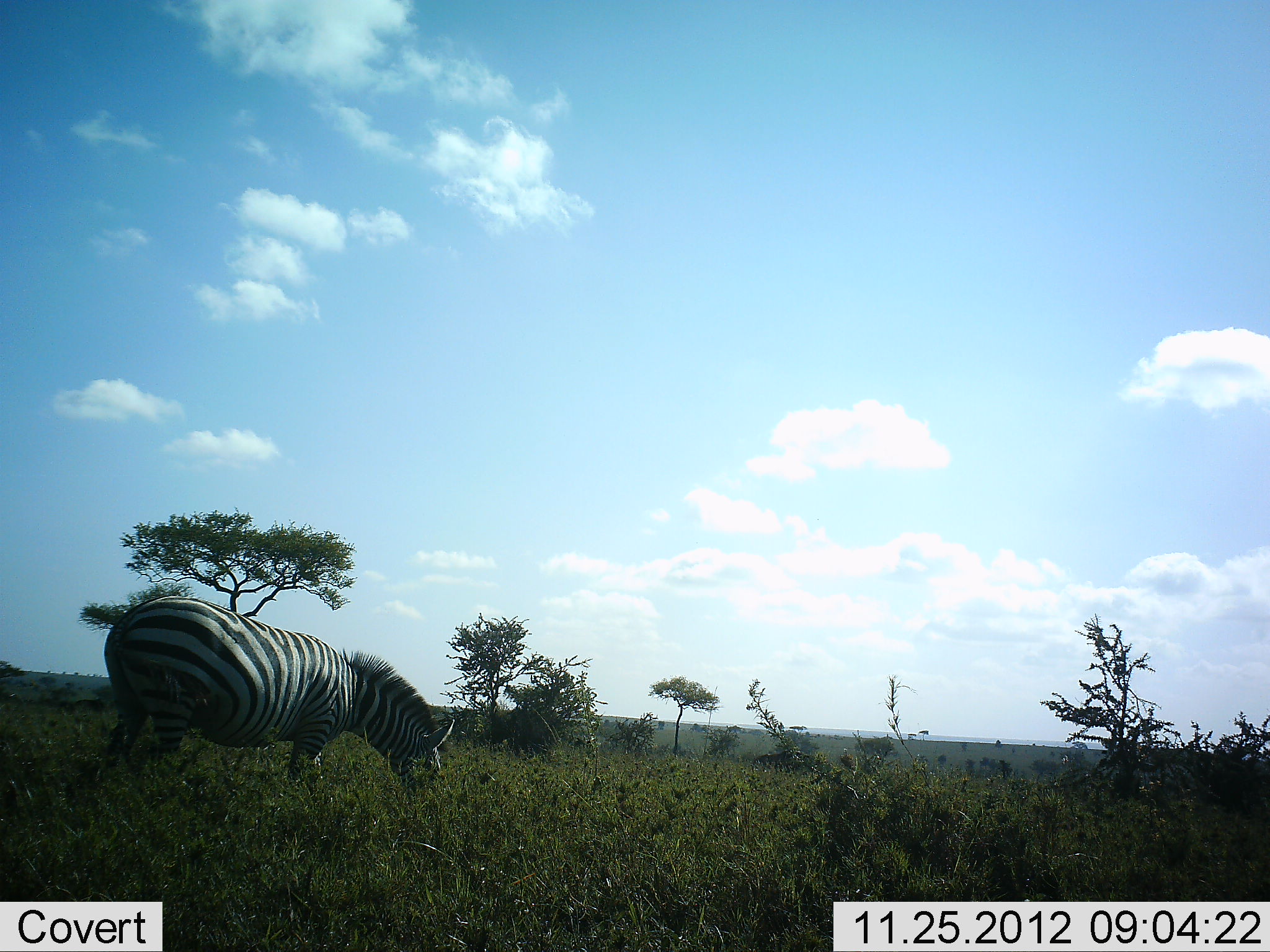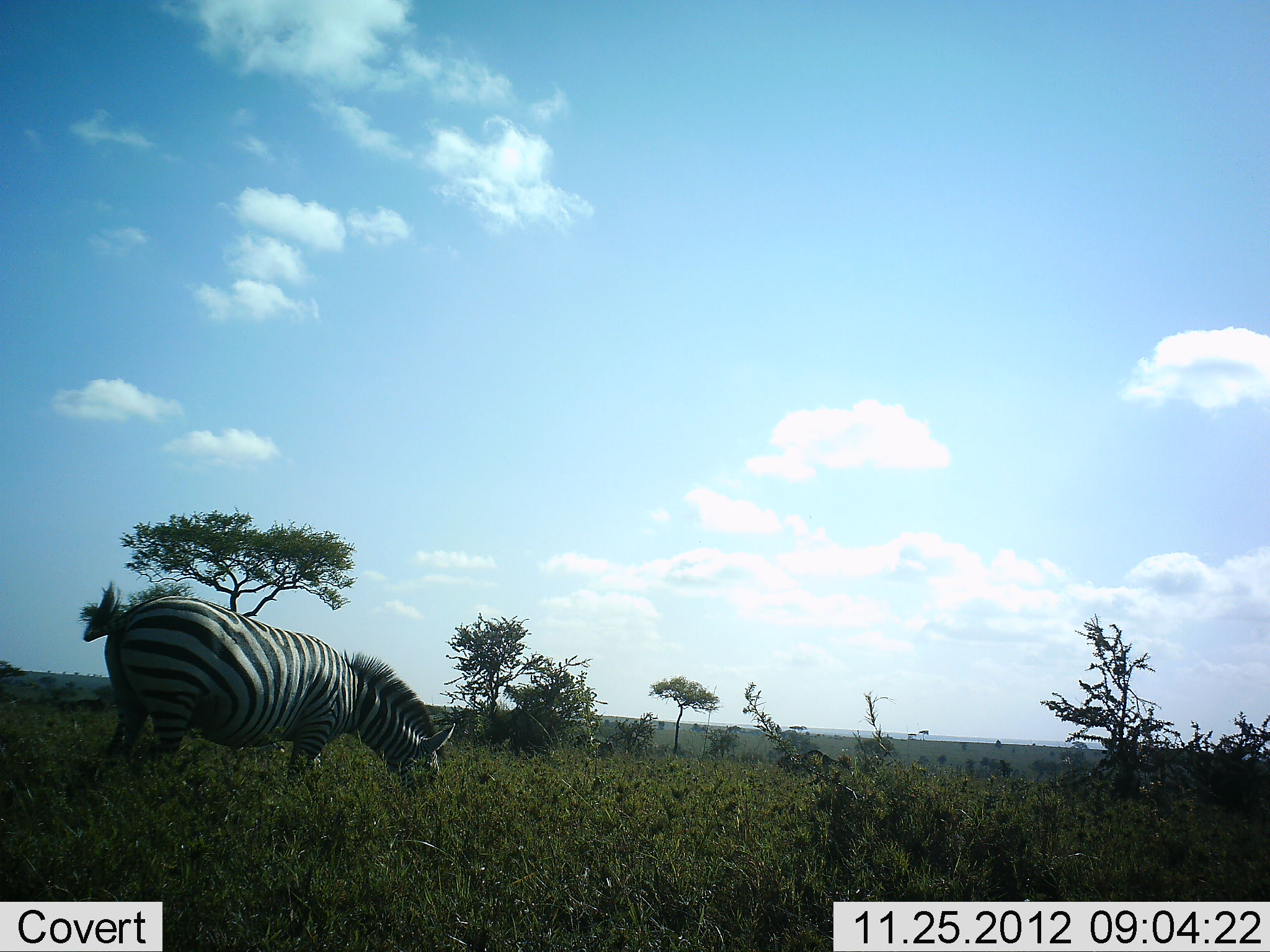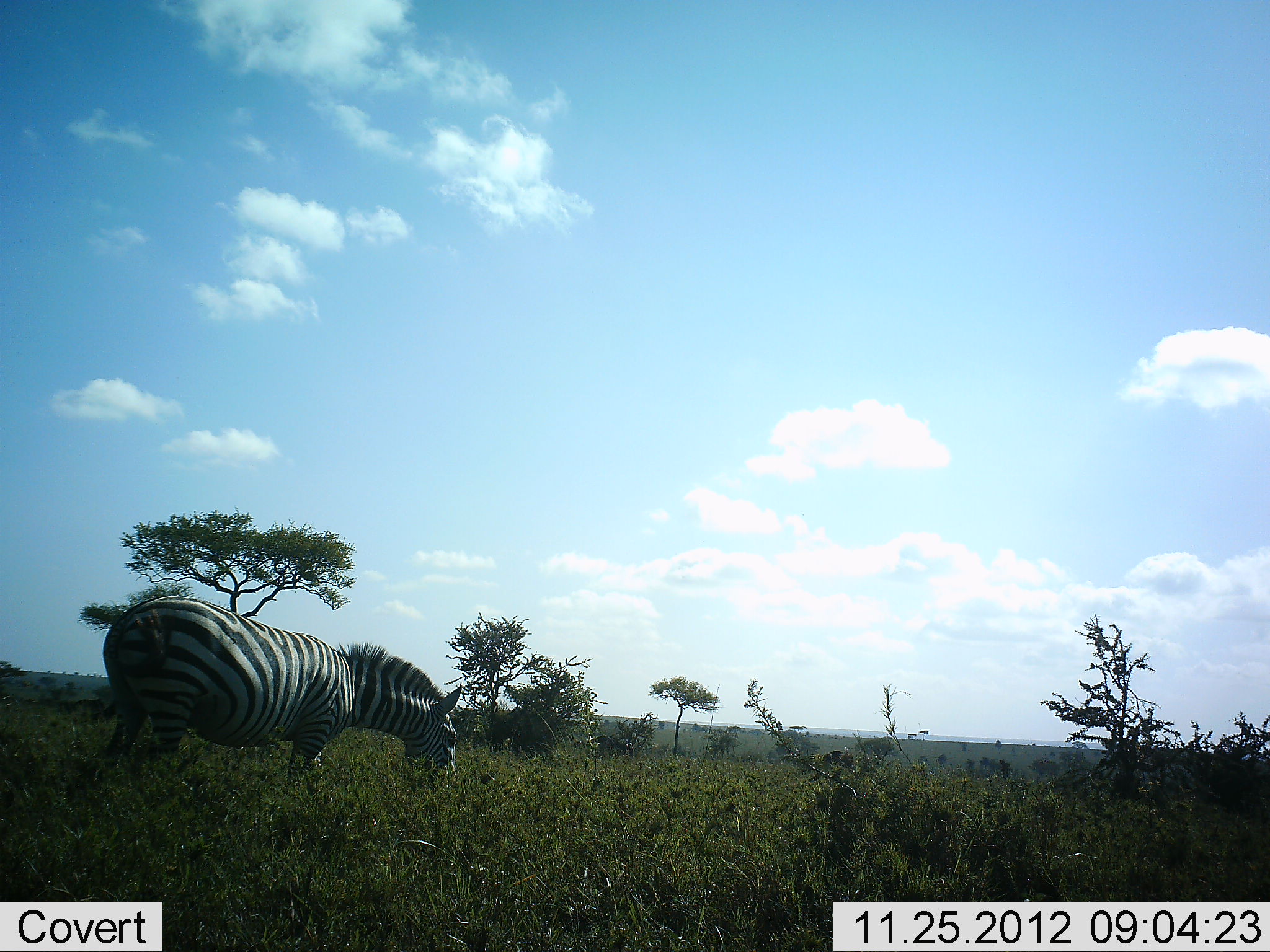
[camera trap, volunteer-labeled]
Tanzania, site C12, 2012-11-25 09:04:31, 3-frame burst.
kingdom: Animalia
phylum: Chordata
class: Mammalia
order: Perissodactyla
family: Equidae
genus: Equus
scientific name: Equus quagga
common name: plains zebra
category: zebra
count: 1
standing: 20%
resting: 0%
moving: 0%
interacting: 0%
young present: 0%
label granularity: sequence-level